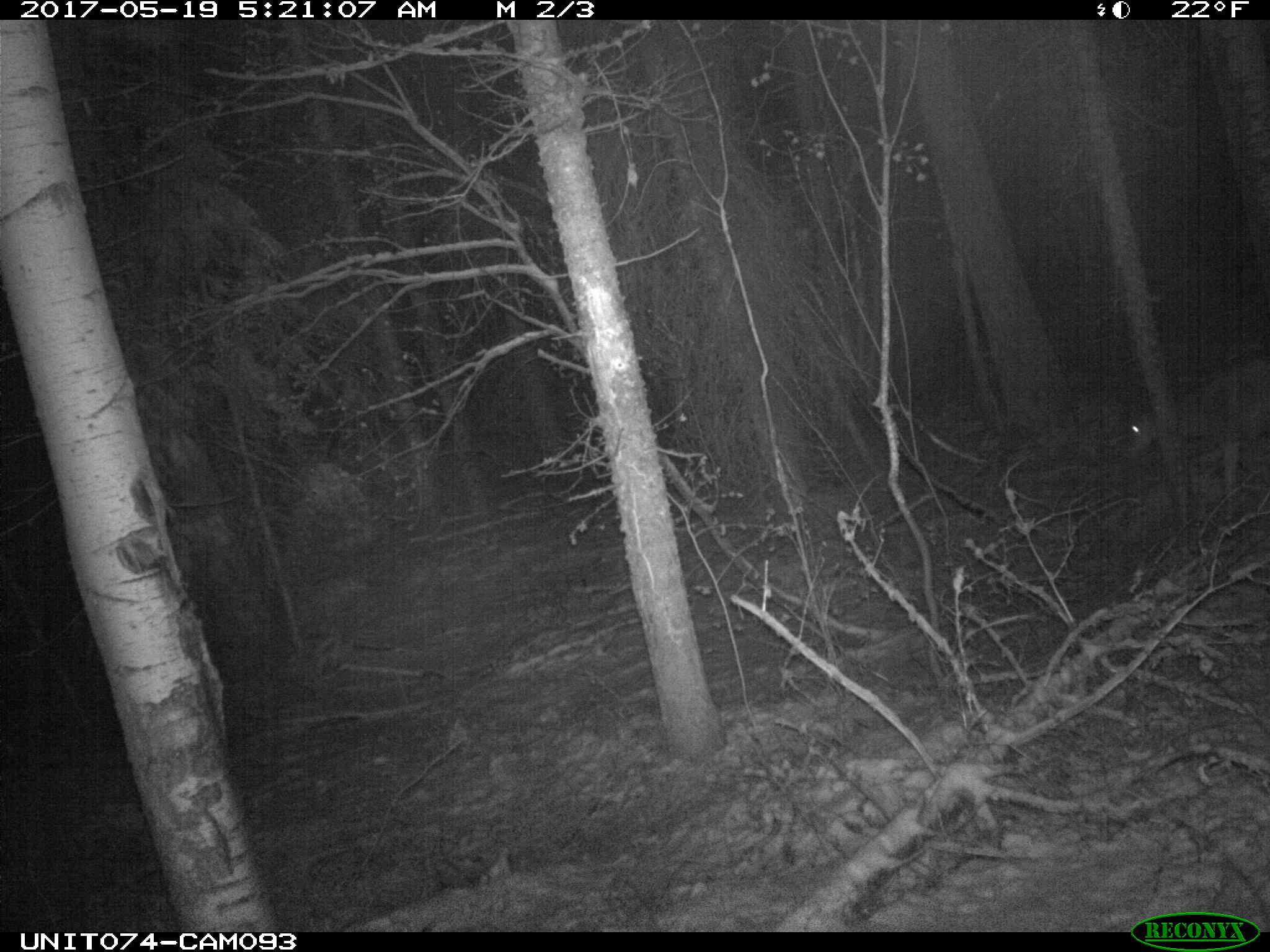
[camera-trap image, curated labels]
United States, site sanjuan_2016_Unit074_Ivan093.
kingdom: Animalia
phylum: Chordata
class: Mammalia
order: Artiodactyla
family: Cervidae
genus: Odocoileus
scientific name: Odocoileus hemionus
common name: mule deer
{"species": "Odocoileus hemionus (mule deer)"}